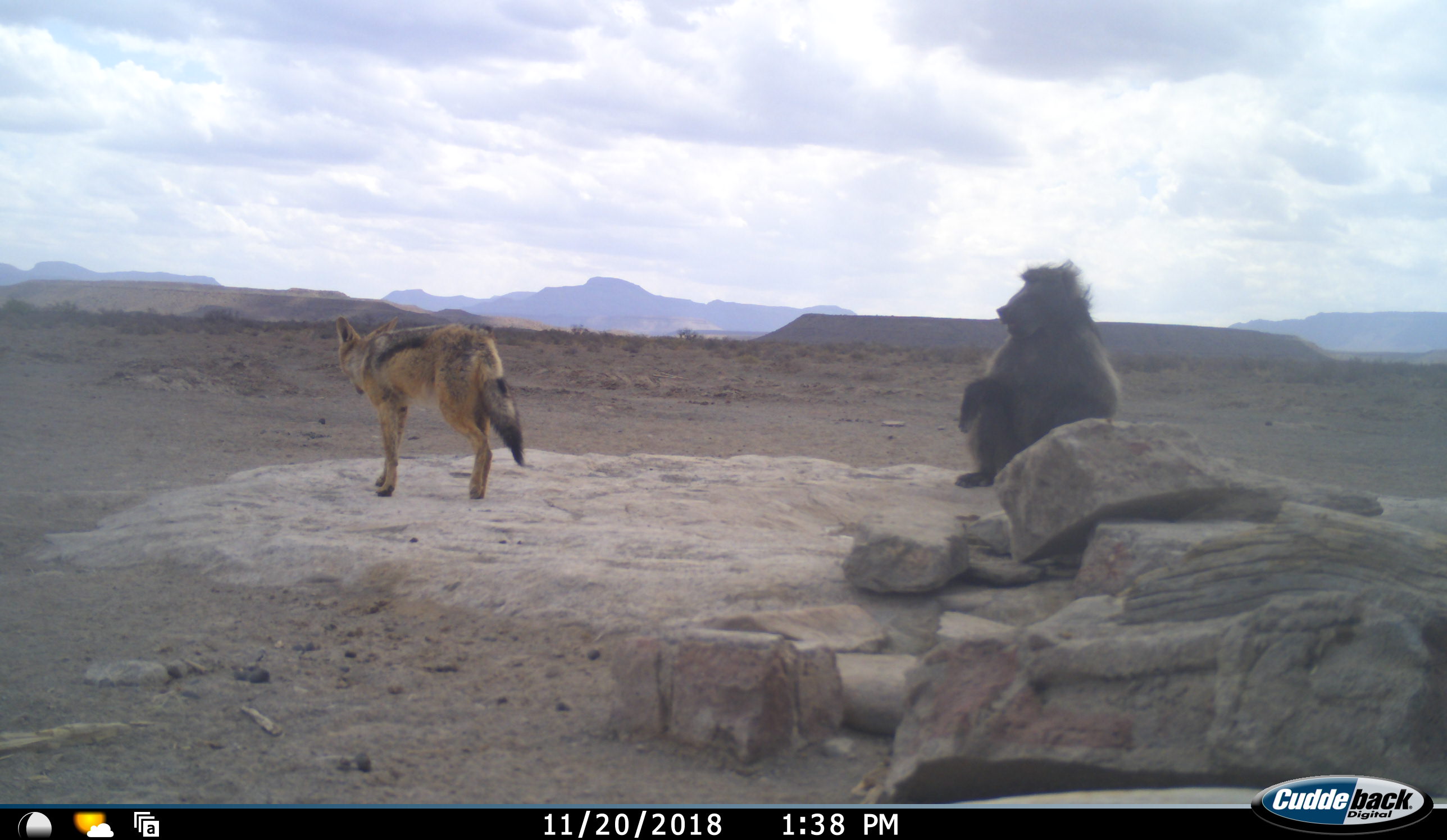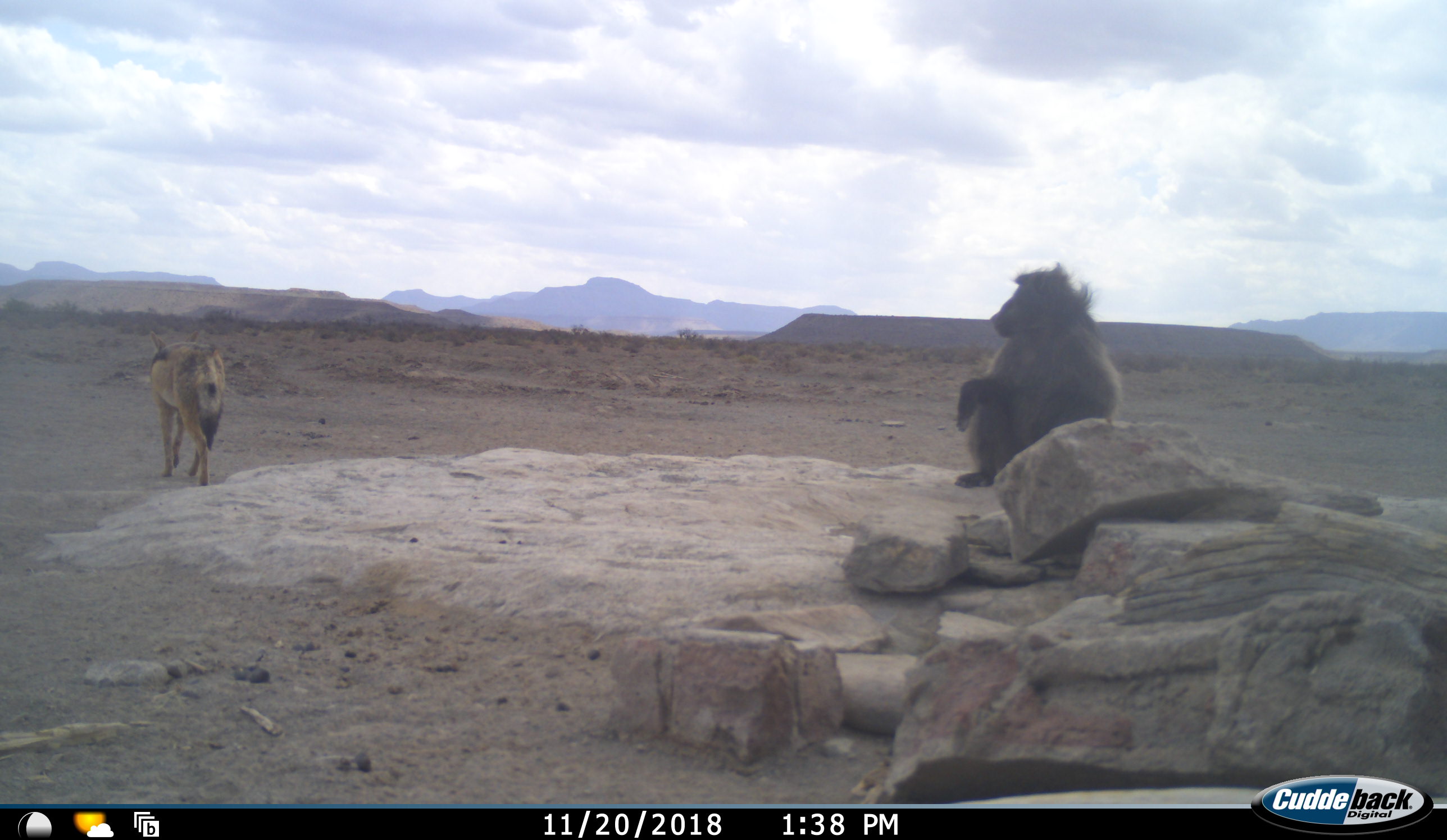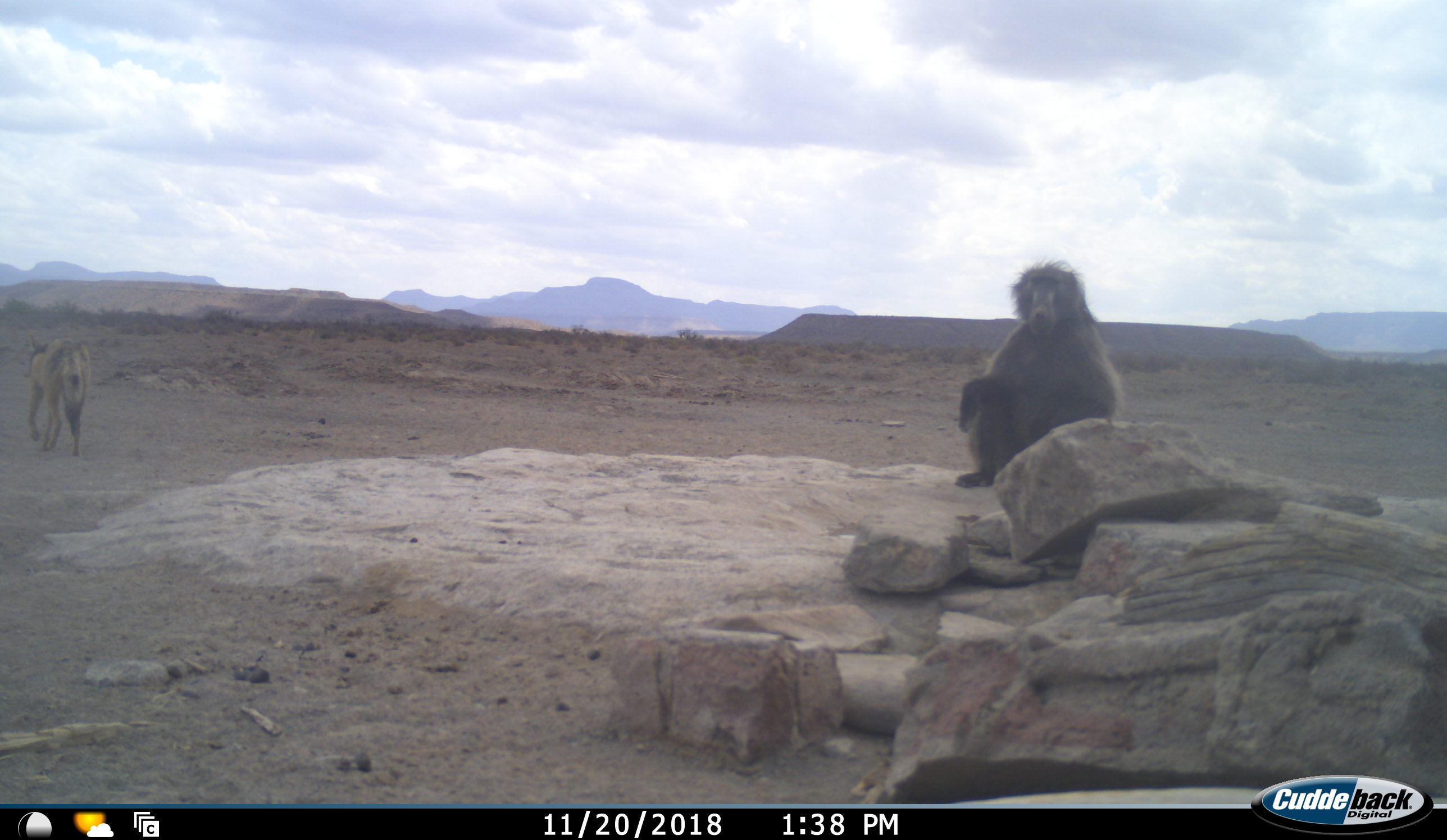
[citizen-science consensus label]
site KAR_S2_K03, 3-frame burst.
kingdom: Animalia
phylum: Chordata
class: Mammalia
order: Primates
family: Cercopithecidae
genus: Papio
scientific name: Papio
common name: baboon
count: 1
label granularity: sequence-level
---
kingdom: Animalia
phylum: Chordata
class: Mammalia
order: Carnivora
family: Canidae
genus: Lupulella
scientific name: Lupulella mesomelas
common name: black-backed jackal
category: jackalblackbacked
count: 1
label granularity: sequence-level